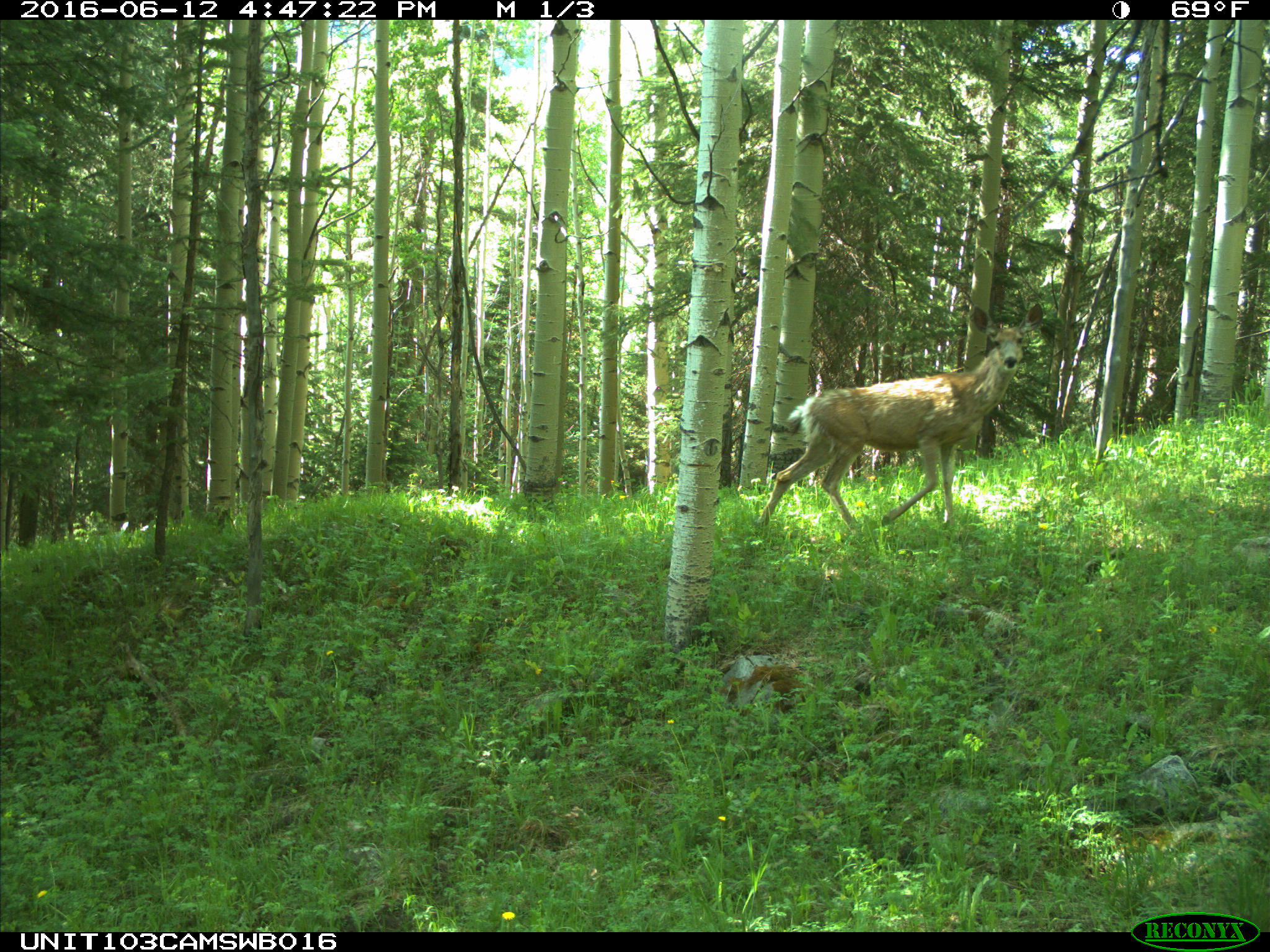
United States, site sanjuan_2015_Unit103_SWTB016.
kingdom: Animalia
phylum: Chordata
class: Mammalia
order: Artiodactyla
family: Cervidae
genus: Odocoileus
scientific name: Odocoileus hemionus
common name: mule deer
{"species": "Odocoileus hemionus (mule deer)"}